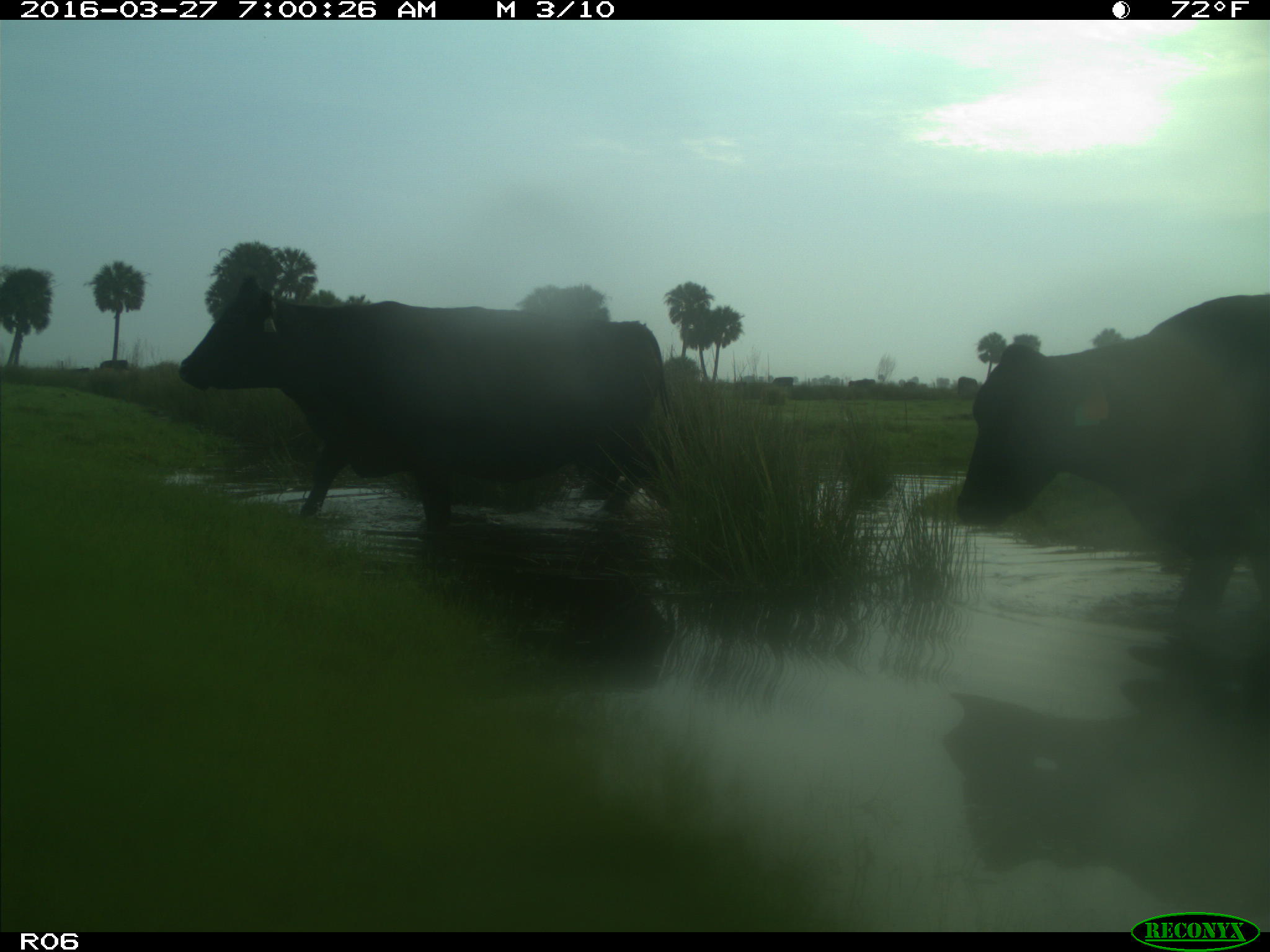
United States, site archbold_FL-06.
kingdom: Animalia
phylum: Chordata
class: Mammalia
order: Artiodactyla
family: Bovidae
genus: Bos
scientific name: Bos taurus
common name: domestic cow